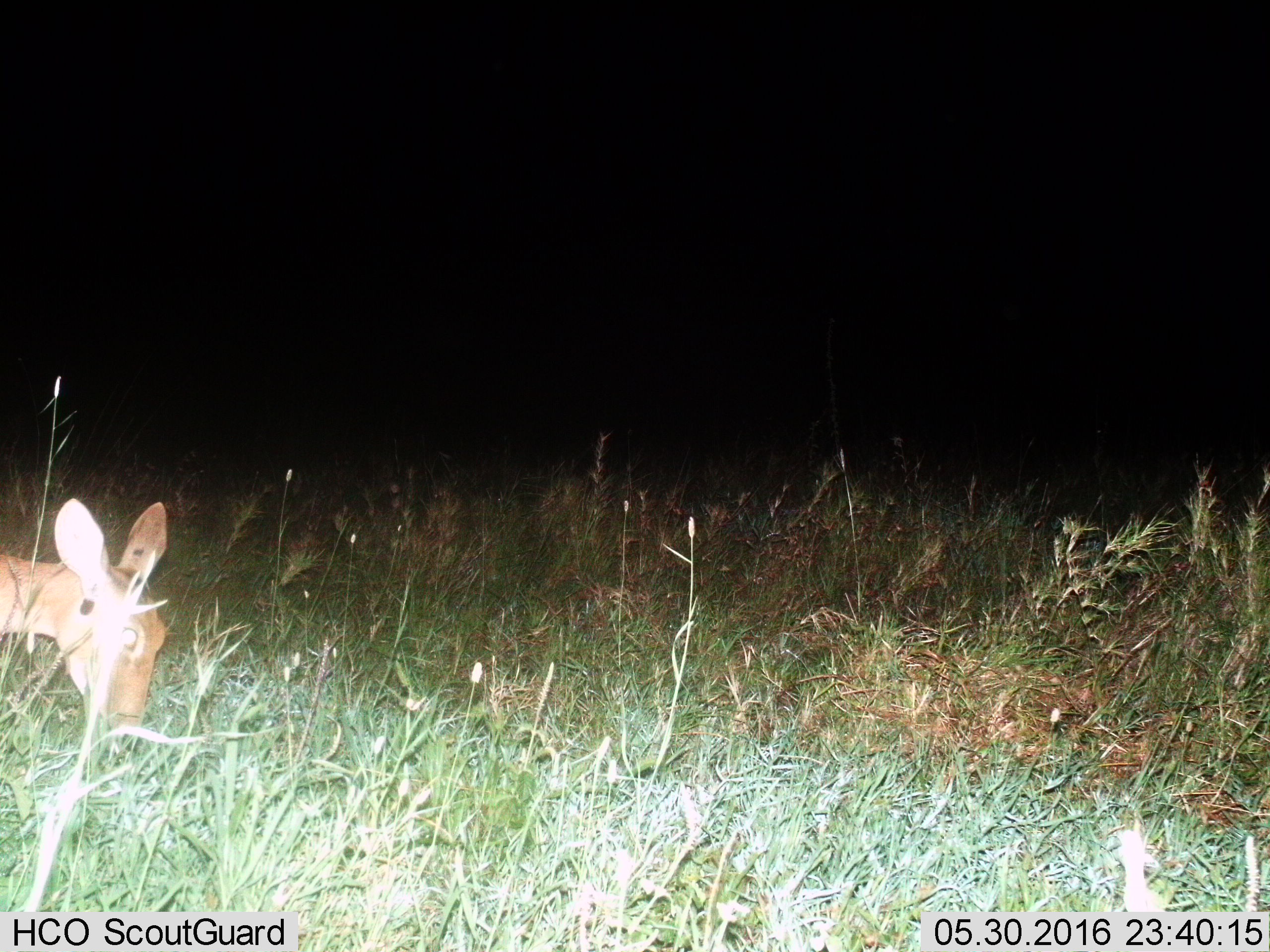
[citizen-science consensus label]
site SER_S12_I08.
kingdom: Animalia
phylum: Chordata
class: Mammalia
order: Artiodactyla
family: Bovidae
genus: Redunca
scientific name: Redunca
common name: reedbuck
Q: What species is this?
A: Reedbuck (Redunca).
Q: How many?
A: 1.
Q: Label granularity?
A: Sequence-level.